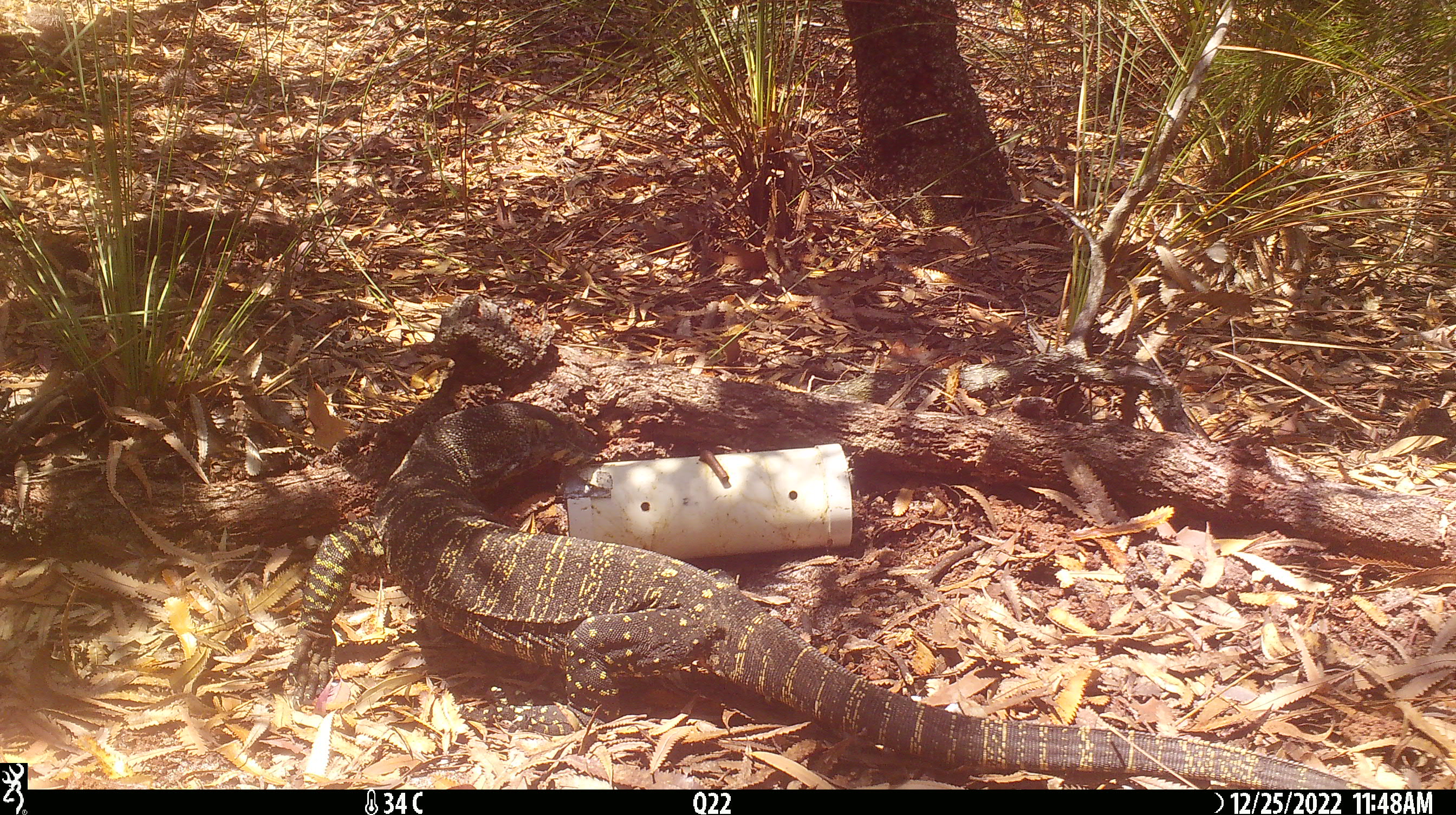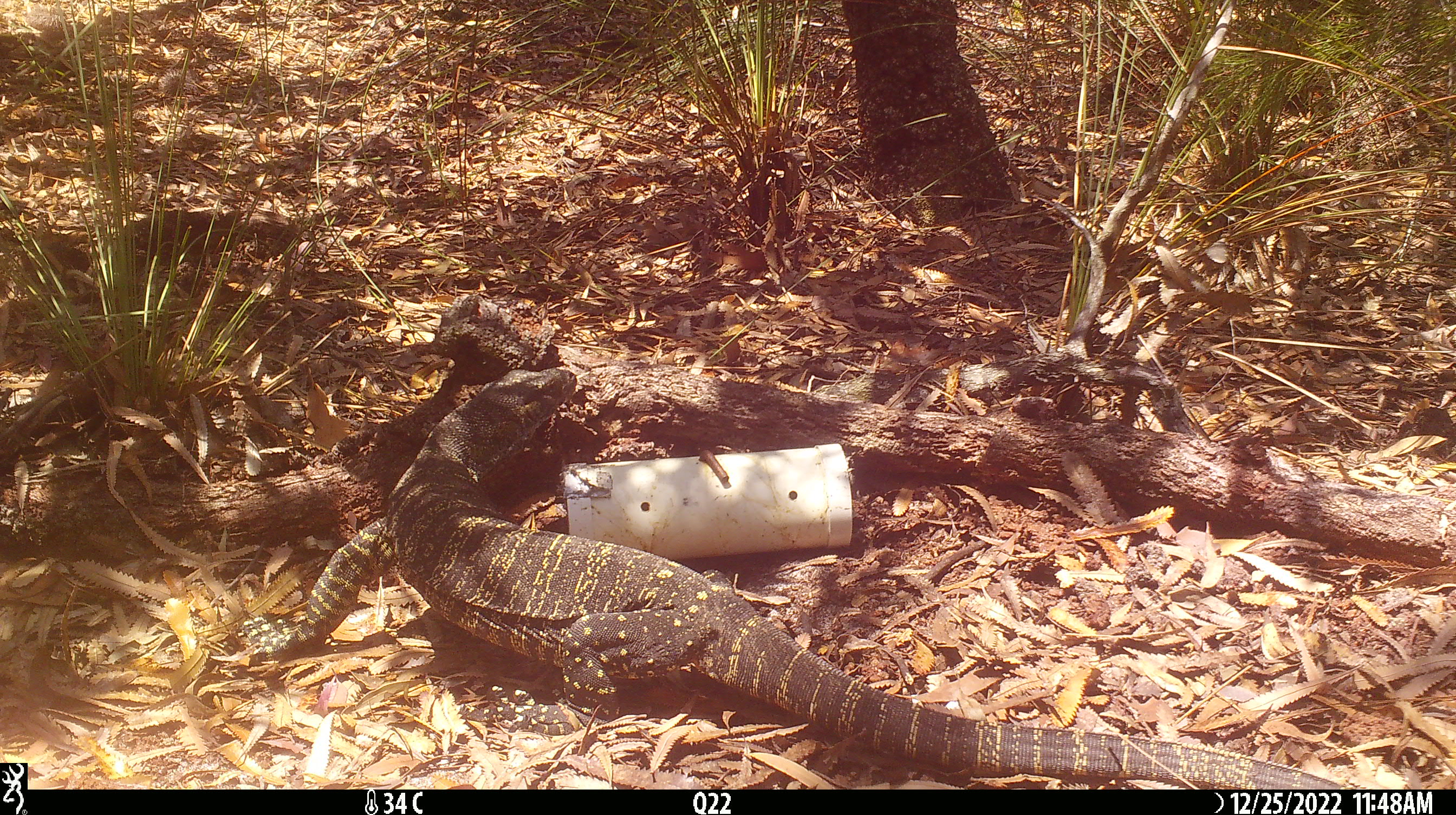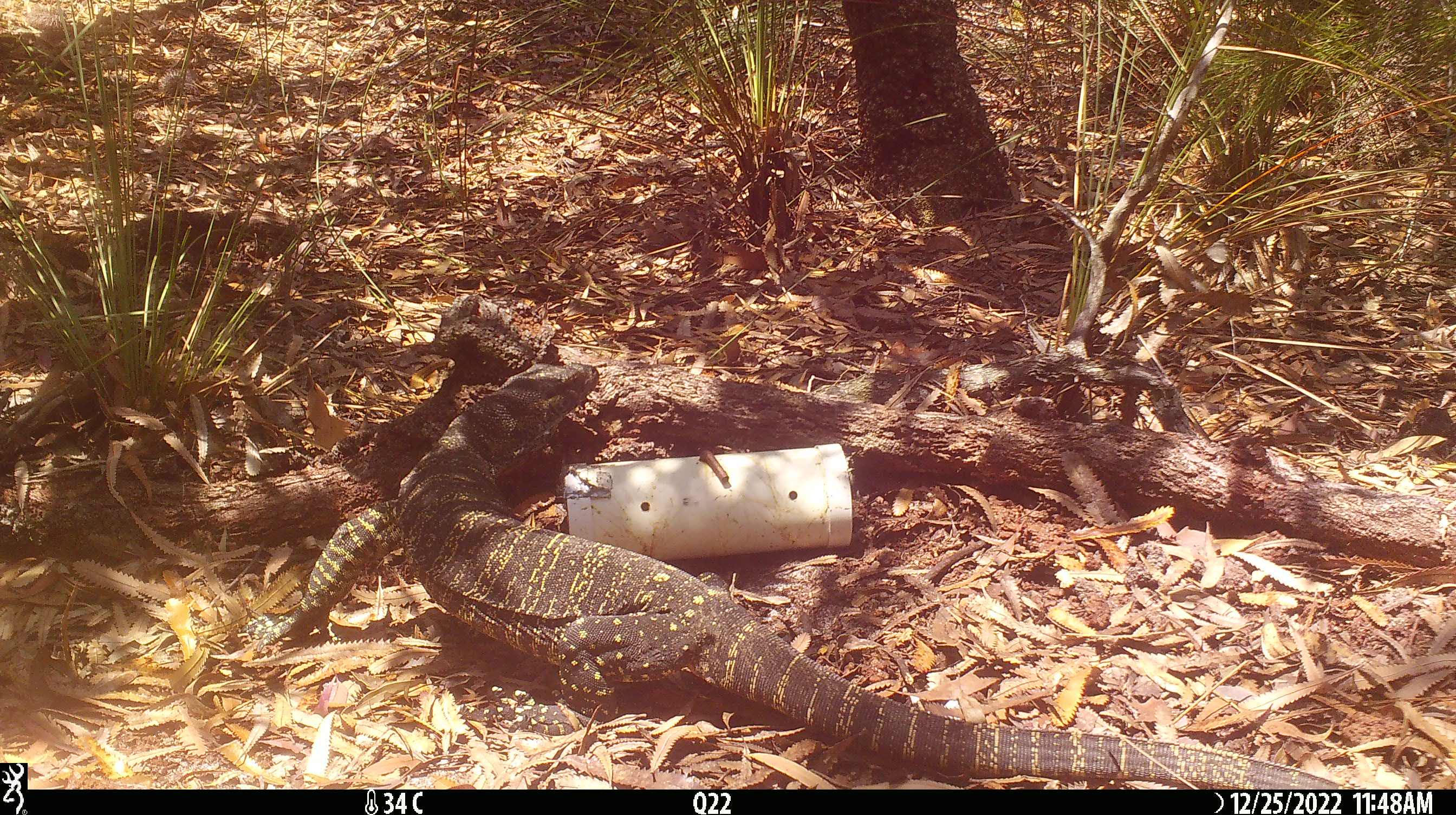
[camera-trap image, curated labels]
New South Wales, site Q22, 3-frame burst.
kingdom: Animalia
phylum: Chordata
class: Reptilia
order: Squamata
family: Varanidae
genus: Varanus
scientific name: Varanus varius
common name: lace monitor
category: goanna